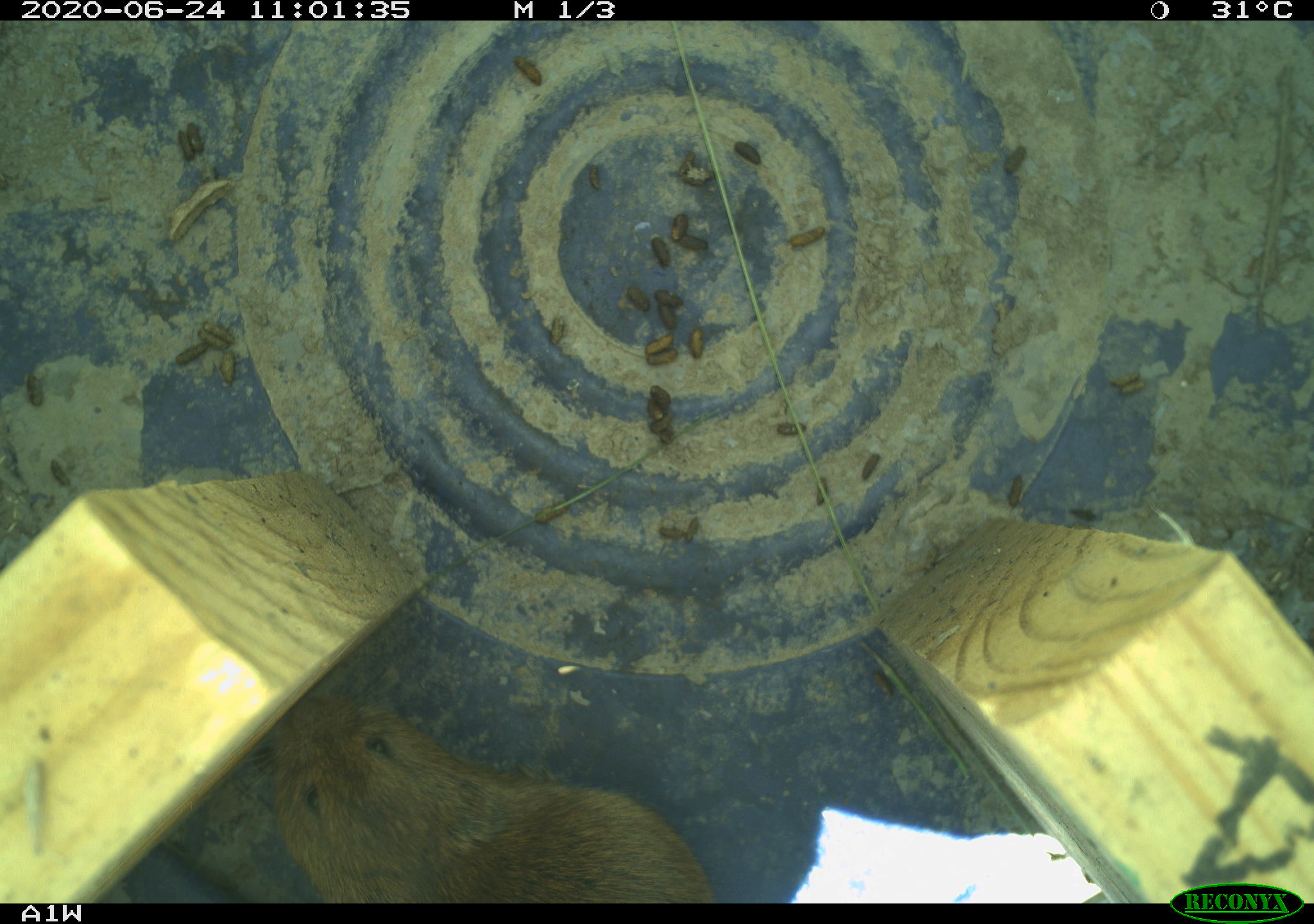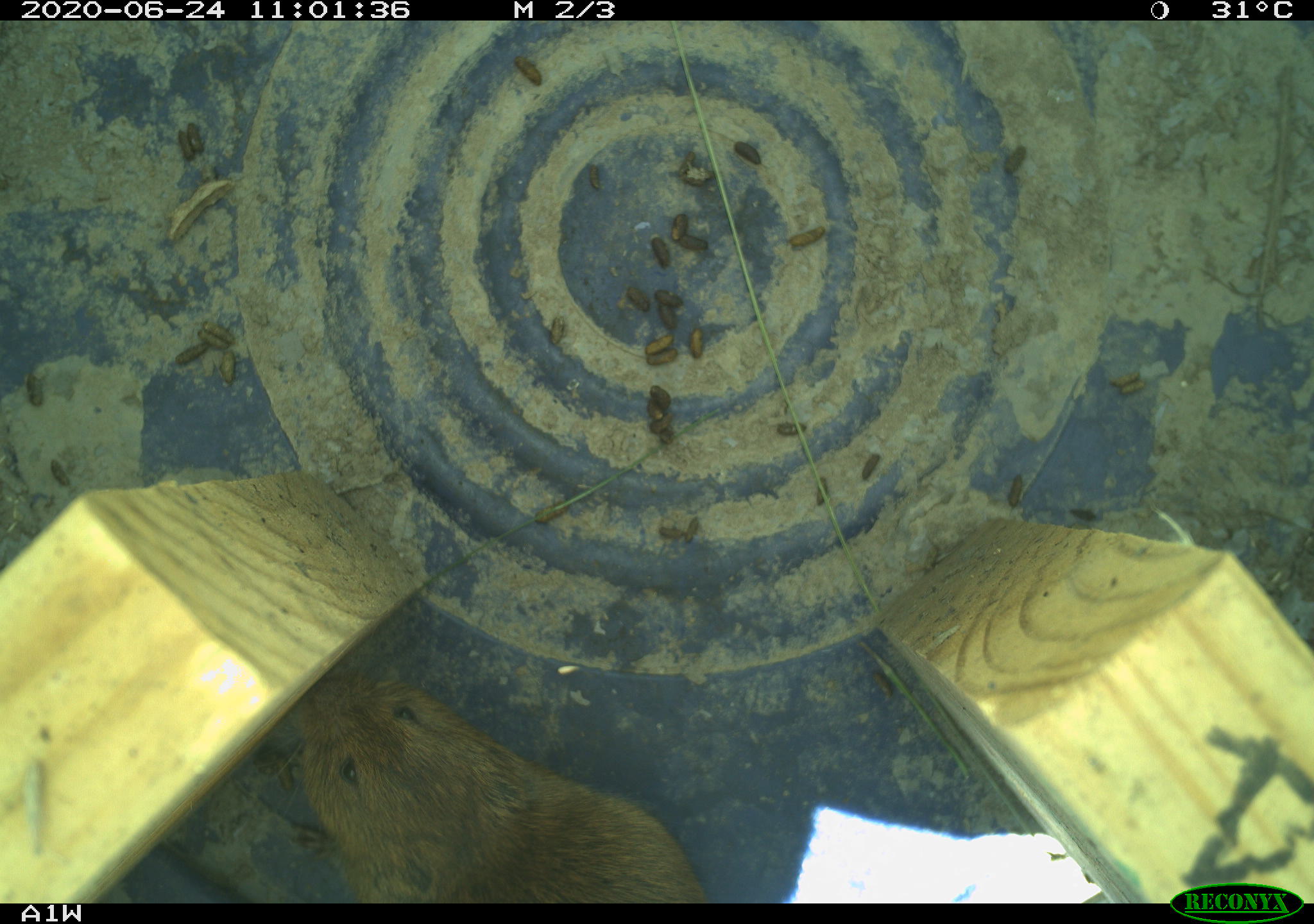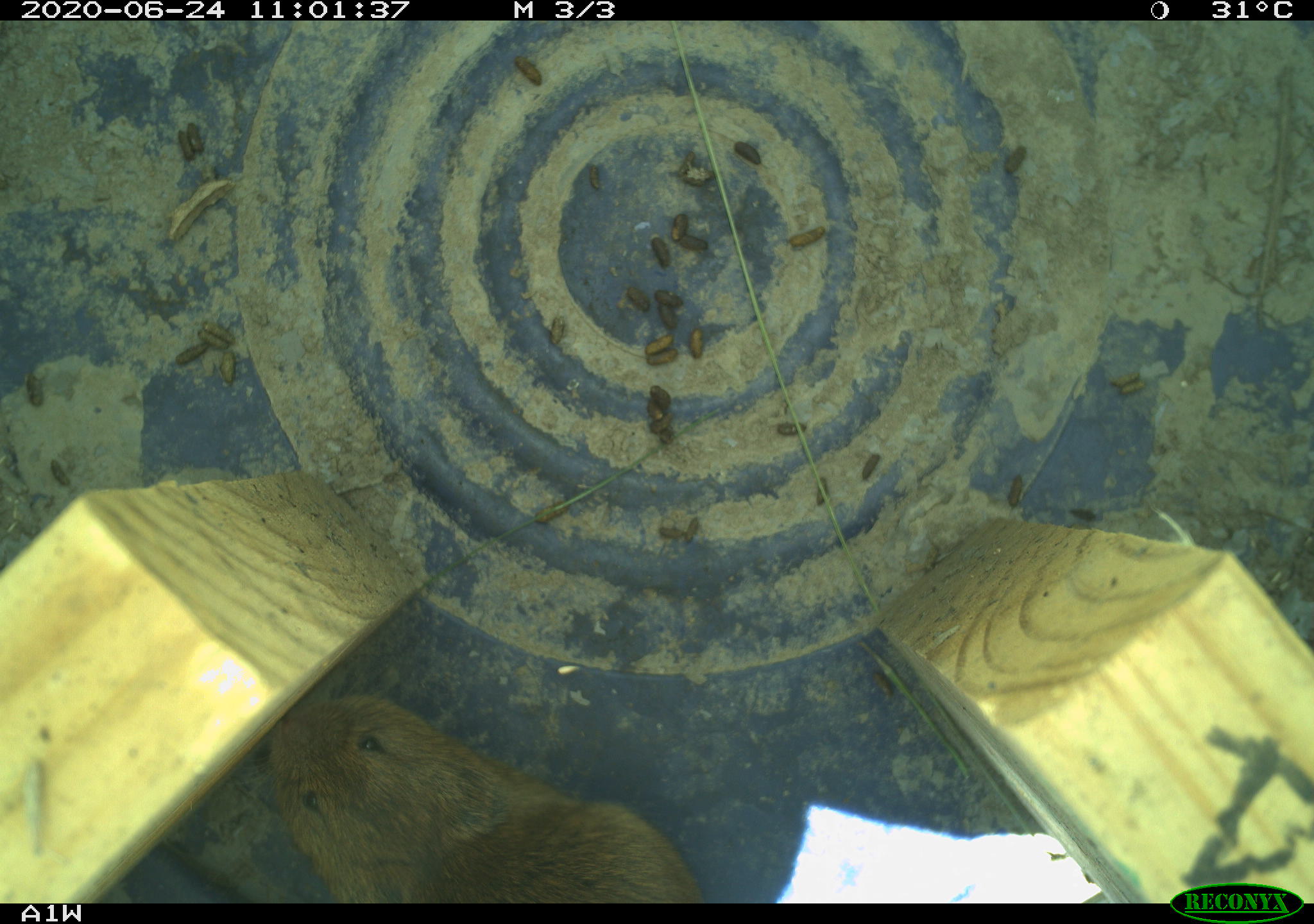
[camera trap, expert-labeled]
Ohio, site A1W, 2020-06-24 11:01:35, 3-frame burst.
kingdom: Animalia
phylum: Chordata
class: Mammalia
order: Rodentia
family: Cricetidae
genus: Microtus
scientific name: Microtus pennsylvanicus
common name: meadow vole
Meadow vole (Microtus pennsylvanicus).